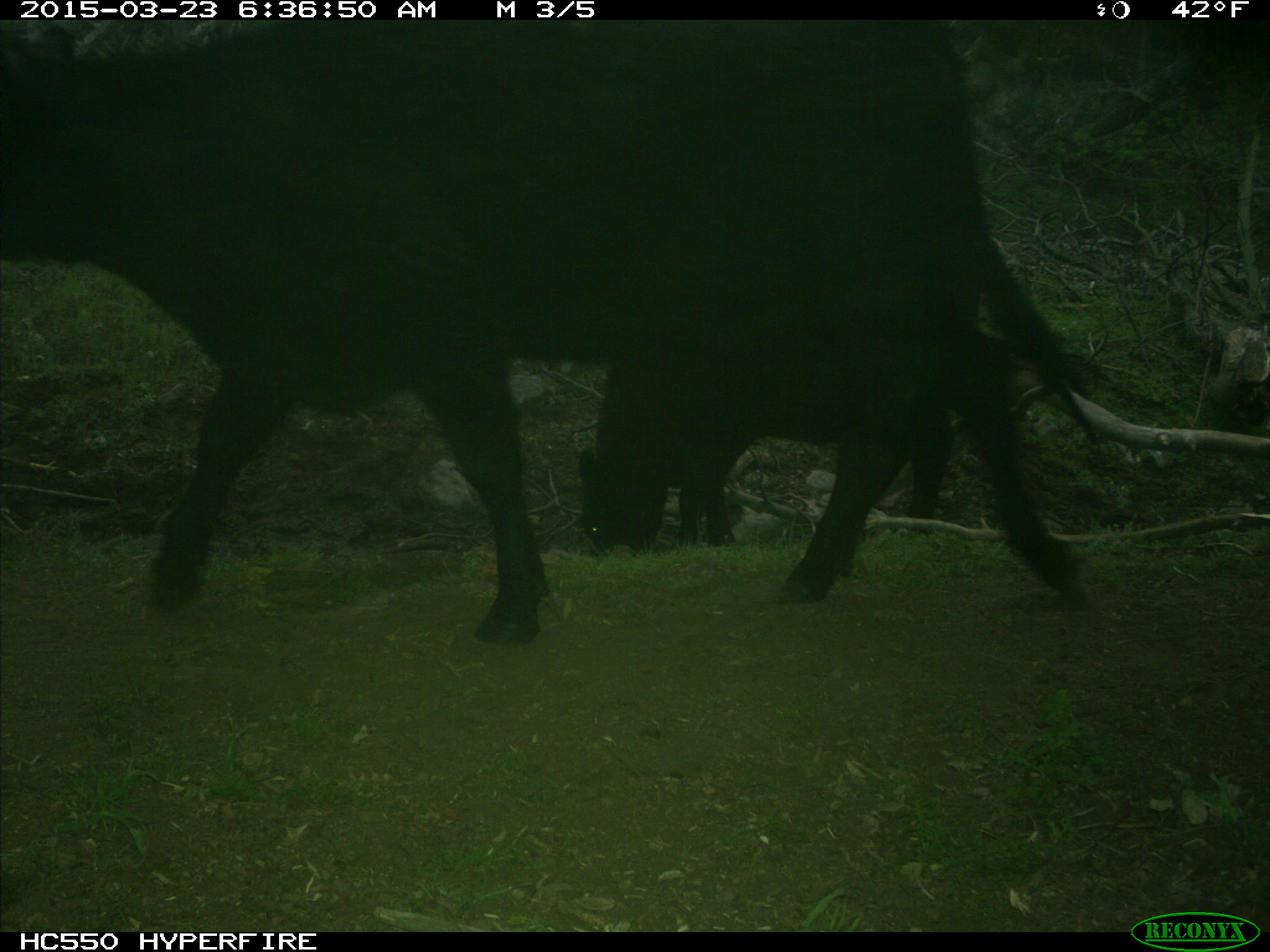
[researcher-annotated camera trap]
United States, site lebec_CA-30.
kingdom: Animalia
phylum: Chordata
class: Mammalia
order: Artiodactyla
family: Bovidae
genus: Bos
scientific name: Bos taurus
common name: domestic cow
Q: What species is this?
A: Bos taurus (domestic cow).